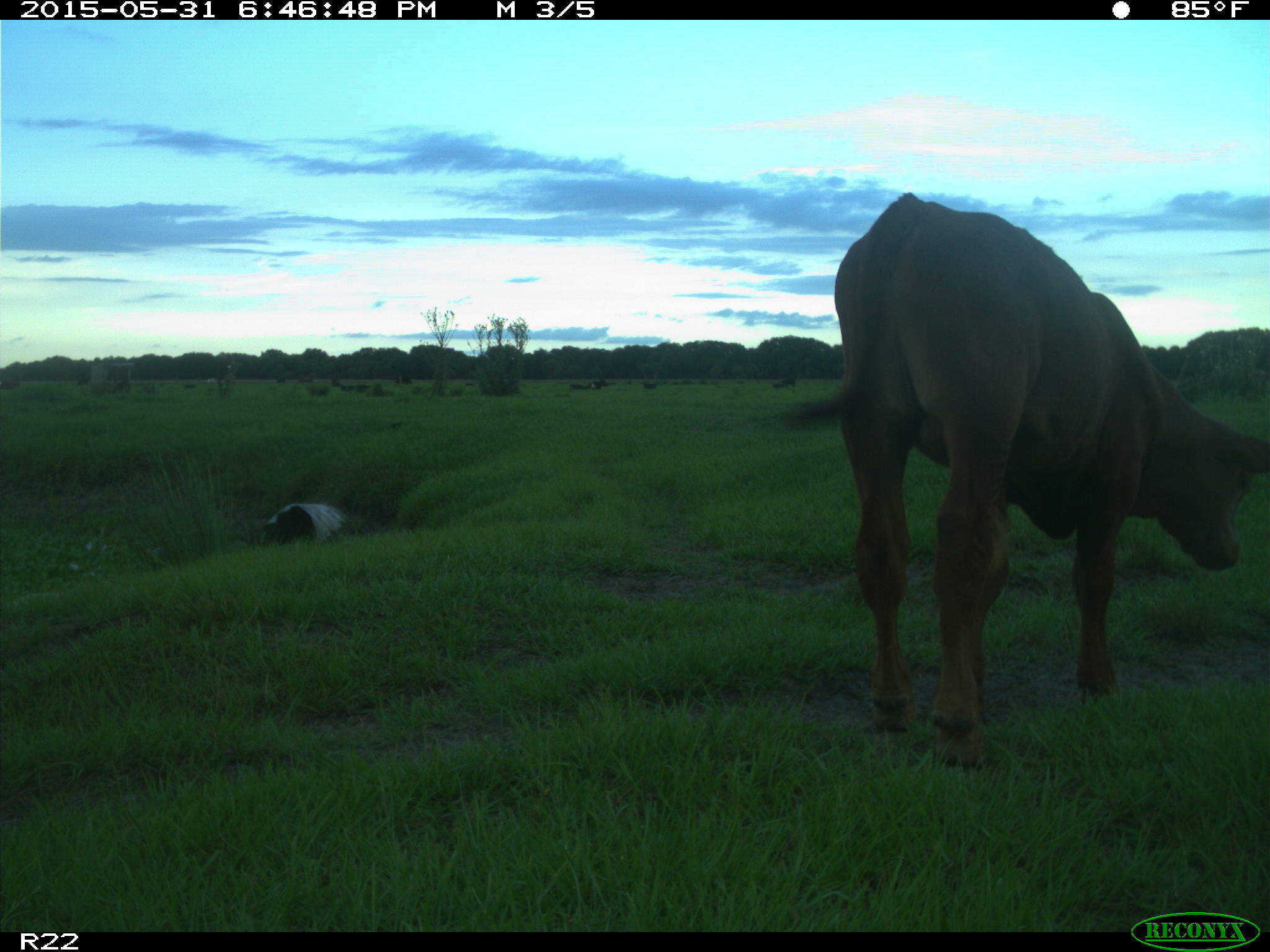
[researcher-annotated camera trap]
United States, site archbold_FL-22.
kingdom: Animalia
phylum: Chordata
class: Mammalia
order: Artiodactyla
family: Bovidae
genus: Bos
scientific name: Bos taurus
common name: domestic cow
Bos taurus (domestic cow).